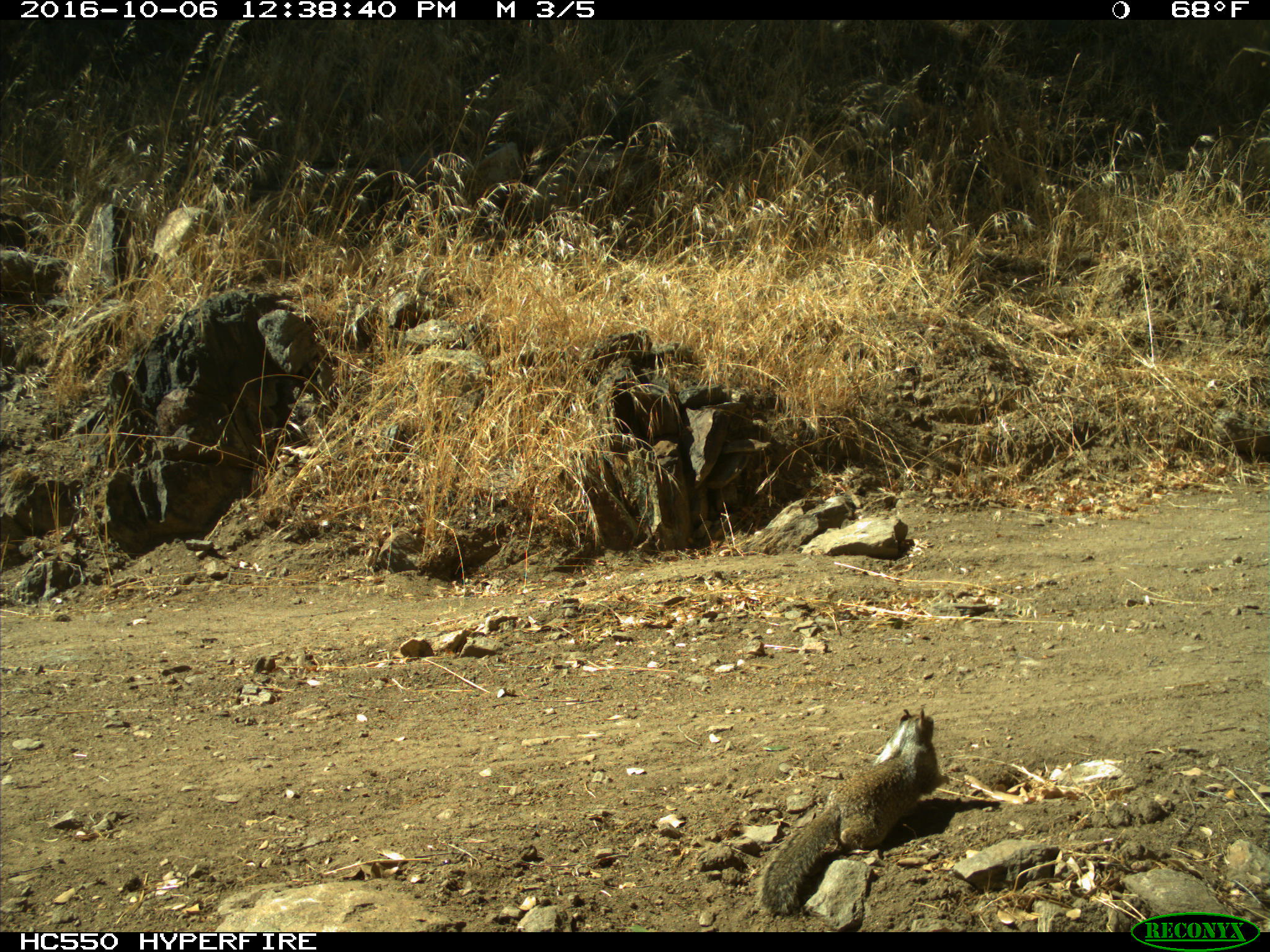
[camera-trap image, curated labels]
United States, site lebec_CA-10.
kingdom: Animalia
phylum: Chordata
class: Mammalia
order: Rodentia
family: Sciuridae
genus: Otospermophilus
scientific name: Otospermophilus beecheyi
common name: california ground squirrel